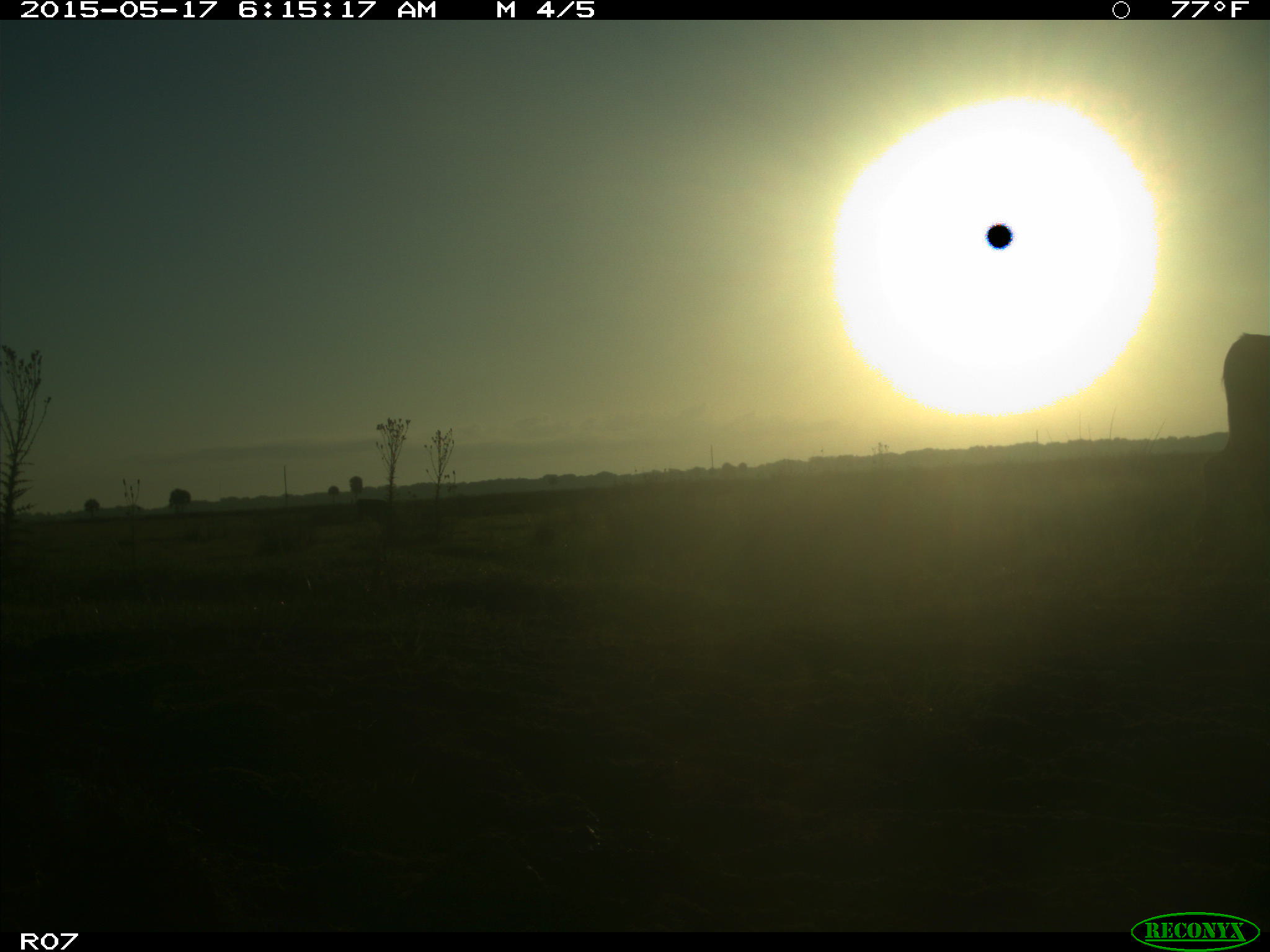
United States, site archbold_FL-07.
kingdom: Animalia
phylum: Chordata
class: Mammalia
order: Artiodactyla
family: Bovidae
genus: Bos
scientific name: Bos taurus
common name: domestic cow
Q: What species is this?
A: Bos taurus (domestic cow).